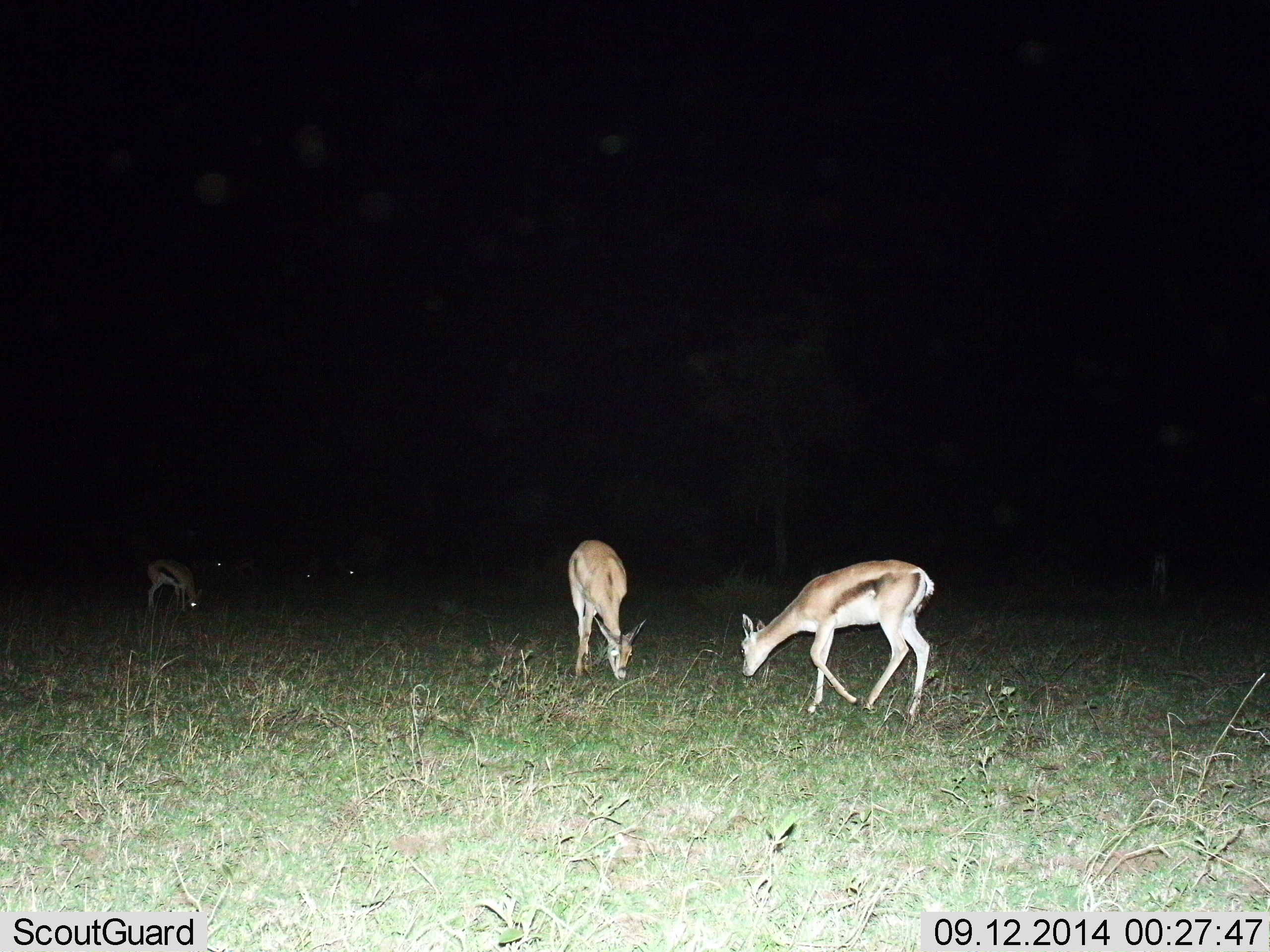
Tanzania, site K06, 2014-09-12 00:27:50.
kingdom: Animalia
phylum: Chordata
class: Mammalia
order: Artiodactyla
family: Bovidae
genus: Eudorcas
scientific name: Eudorcas thomsonii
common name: thomson's gazelle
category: gazellethomsons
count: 3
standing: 40%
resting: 0%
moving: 0%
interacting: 0%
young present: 0%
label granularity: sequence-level